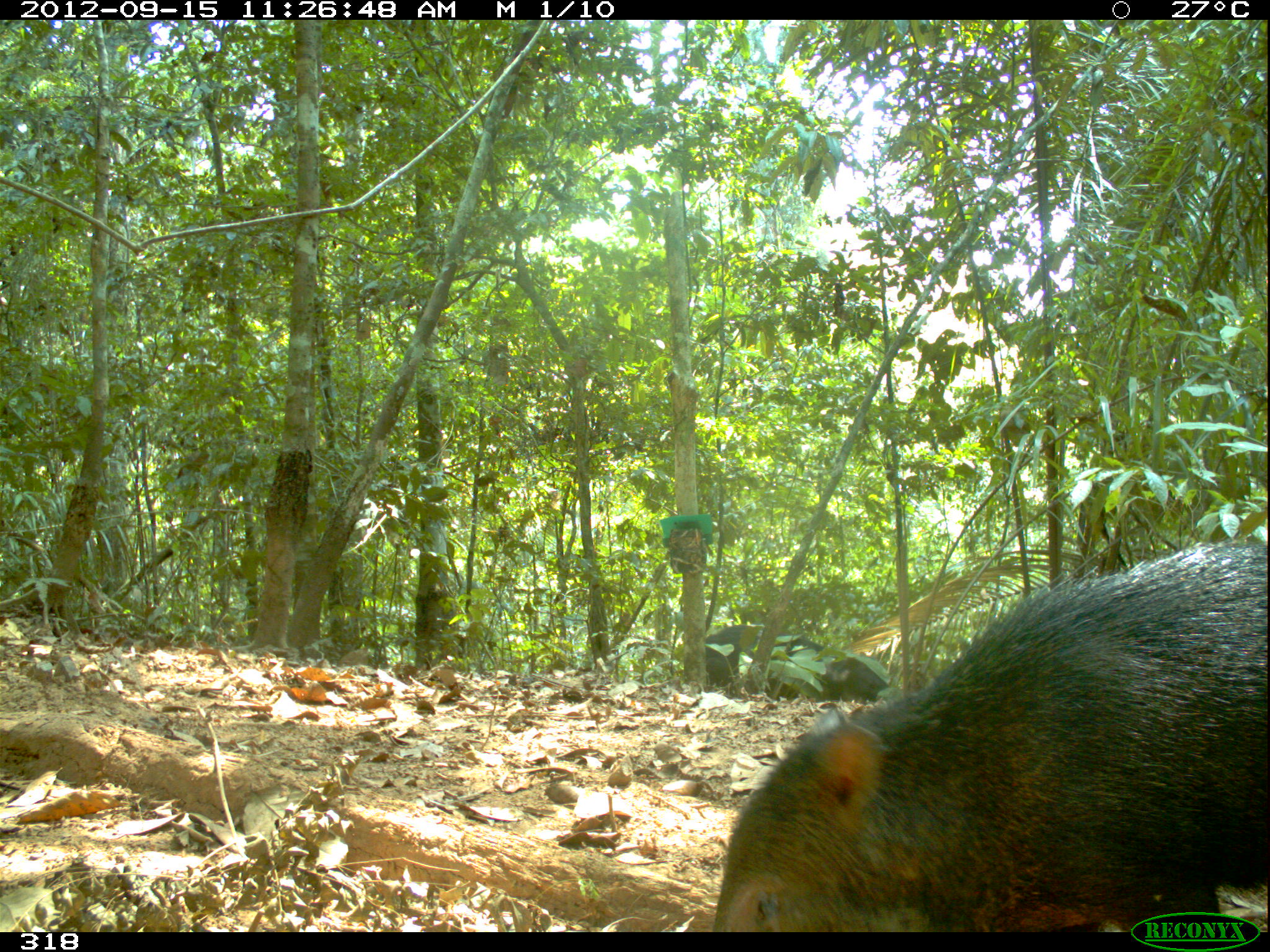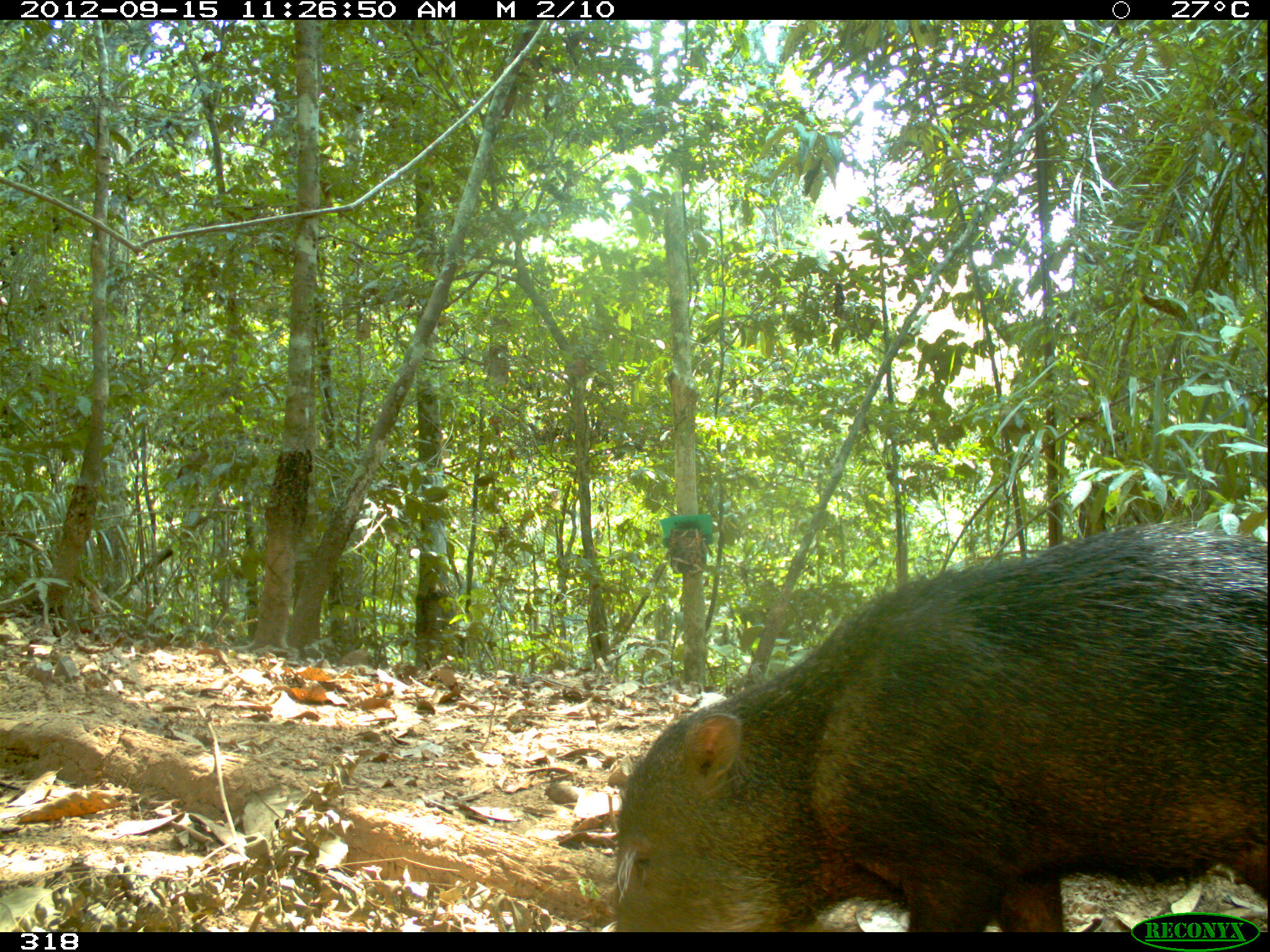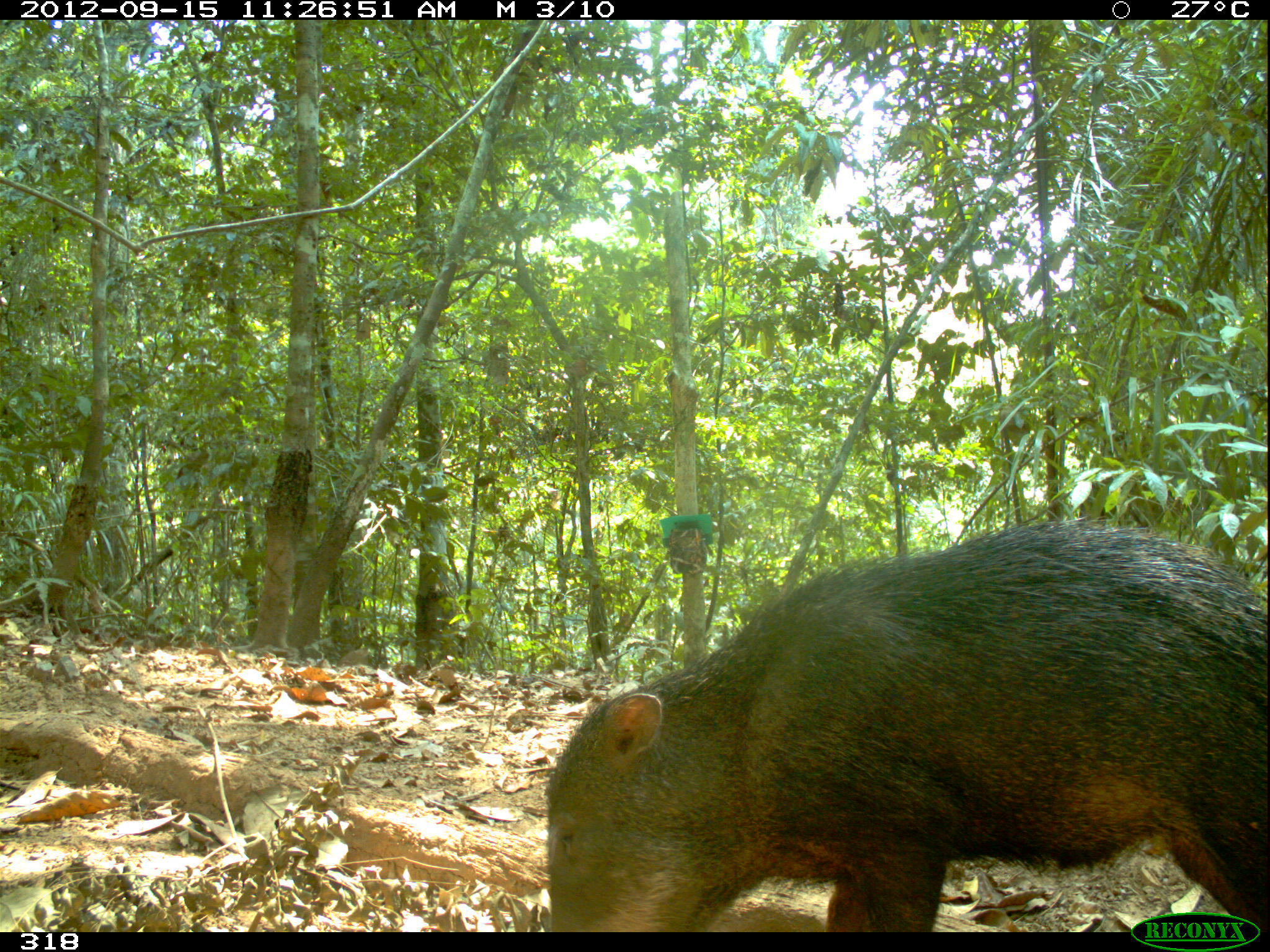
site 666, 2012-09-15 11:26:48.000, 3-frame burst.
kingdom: Animalia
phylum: Chordata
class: Mammalia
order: Artiodactyla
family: Tayassuidae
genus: Tayassu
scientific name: Tayassu pecari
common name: white-lipped peccary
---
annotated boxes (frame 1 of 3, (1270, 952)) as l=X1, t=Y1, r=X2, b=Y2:
tayassu pecari: l=704, t=541, r=1267, b=932; l=705, t=625, r=889, b=704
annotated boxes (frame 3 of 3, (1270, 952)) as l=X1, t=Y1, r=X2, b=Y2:
tayassu pecari: l=537, t=514, r=1267, b=932